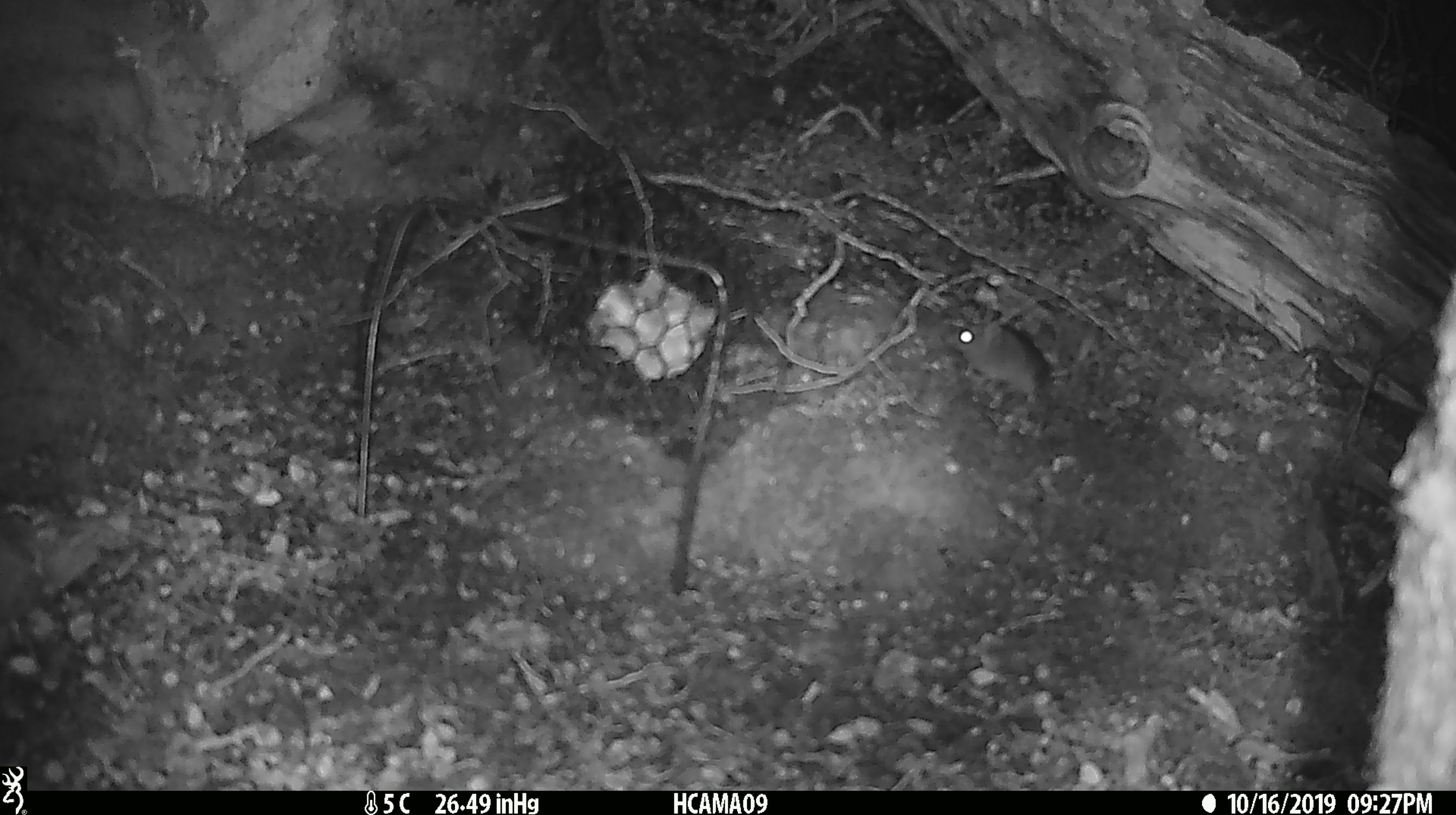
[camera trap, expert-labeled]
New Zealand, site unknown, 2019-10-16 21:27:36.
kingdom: Animalia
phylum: Chordata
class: Mammalia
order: Rodentia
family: Muridae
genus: Mus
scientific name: Mus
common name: mouse